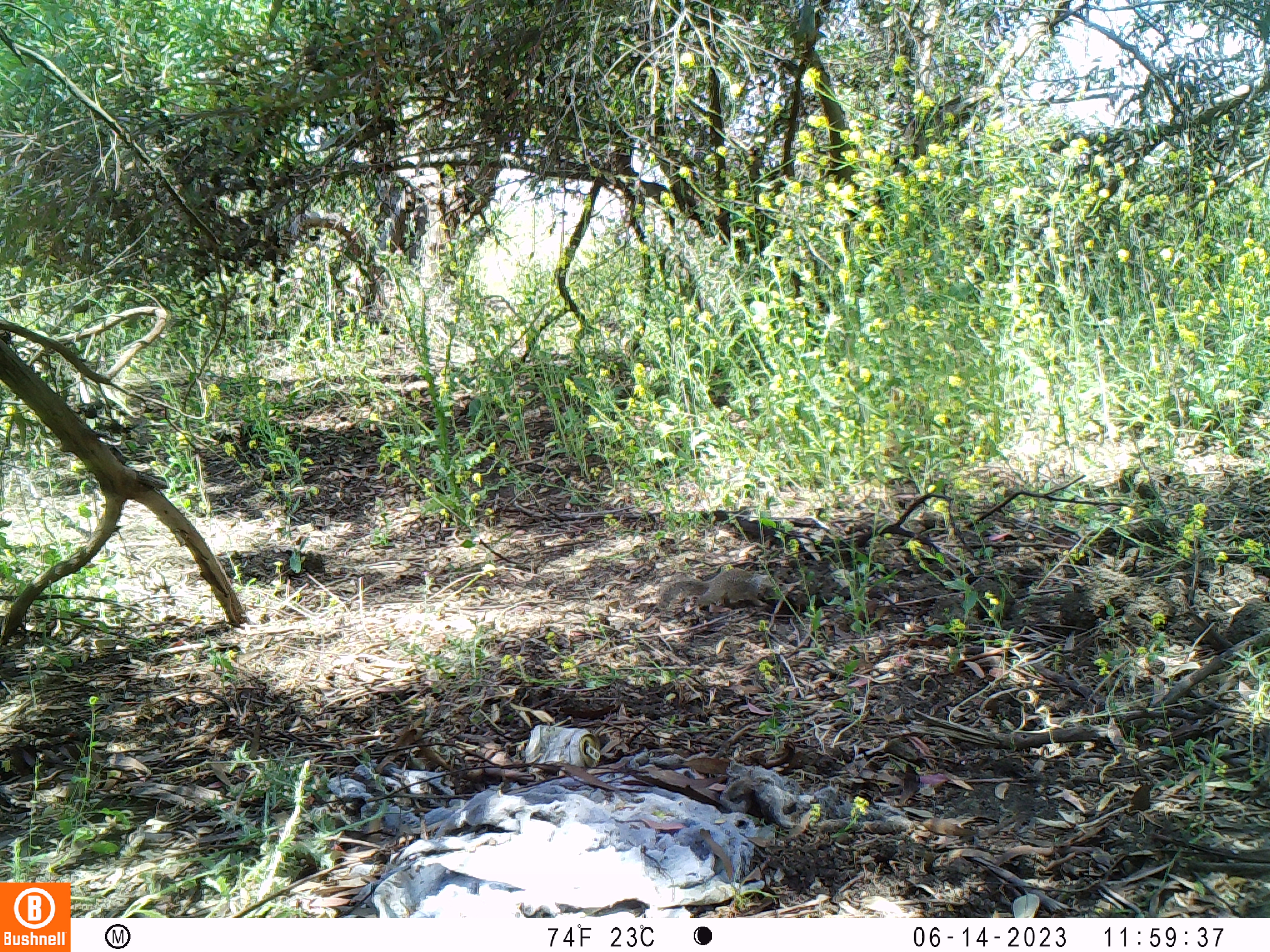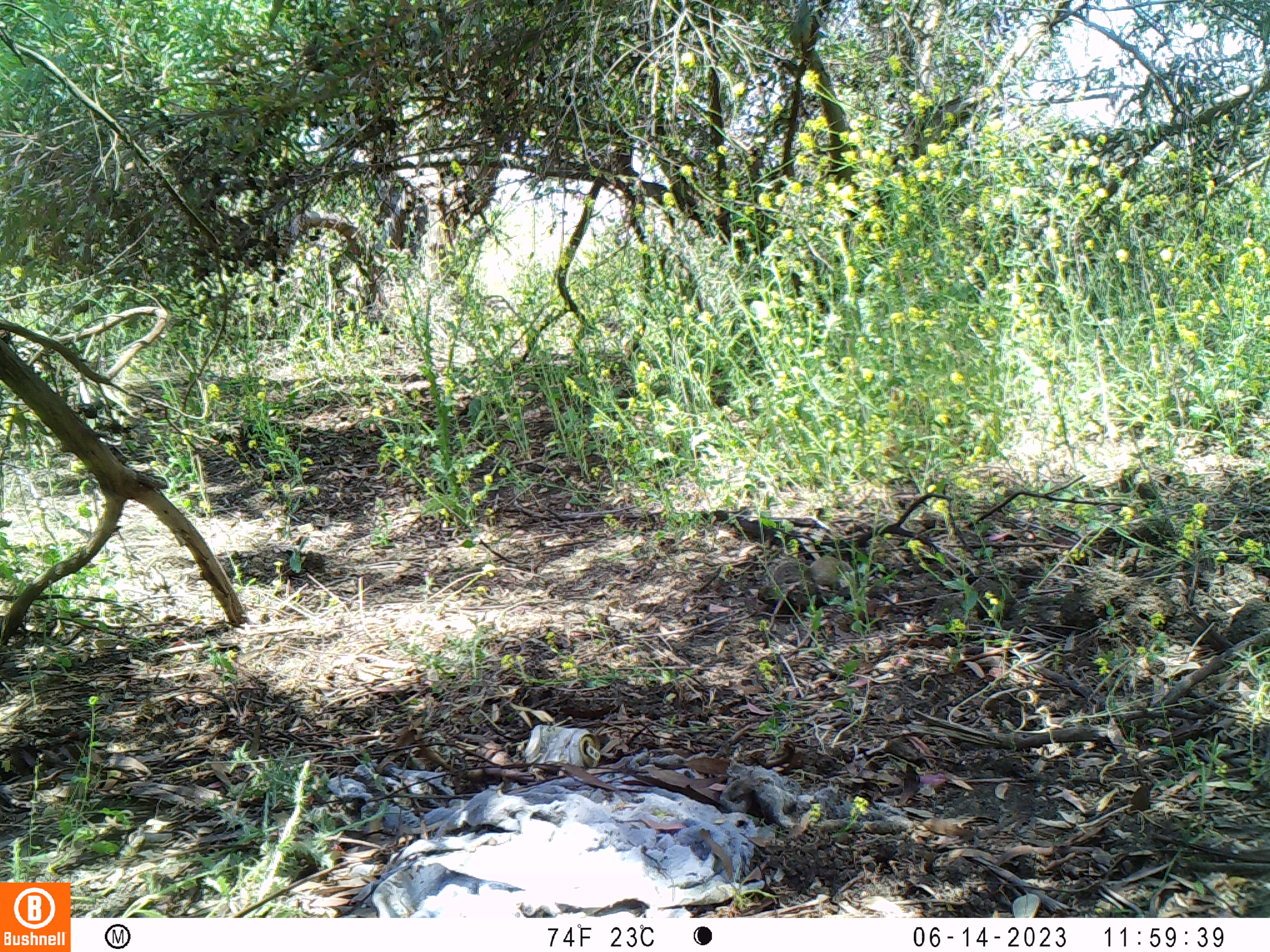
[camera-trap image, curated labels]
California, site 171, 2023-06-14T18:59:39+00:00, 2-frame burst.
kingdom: Animalia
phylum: Chordata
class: Mammalia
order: Rodentia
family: Sciuridae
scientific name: Sciuridae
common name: squirrel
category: unknown squirrel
Unknown squirrel (squirrel) (Sciuridae).